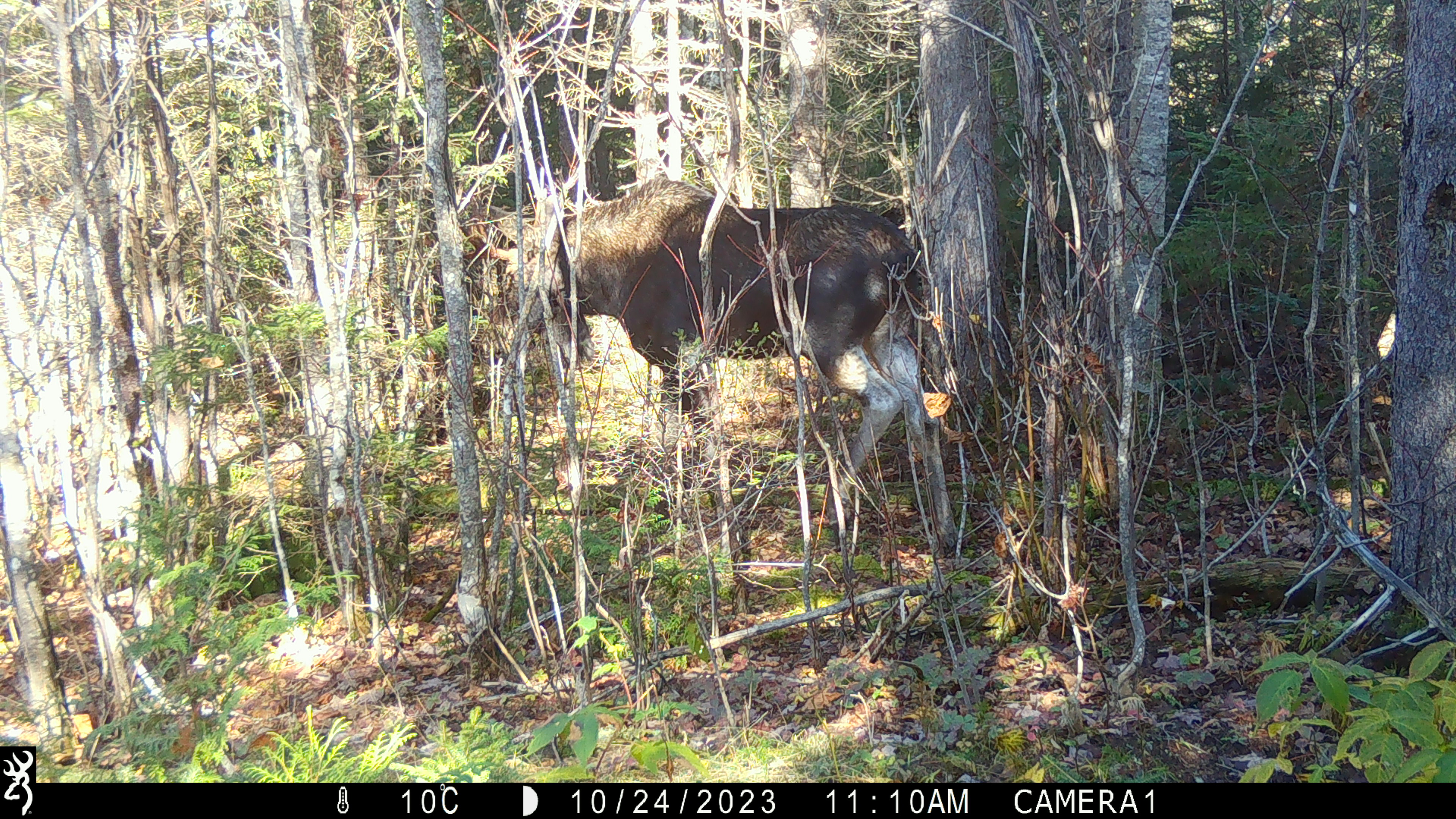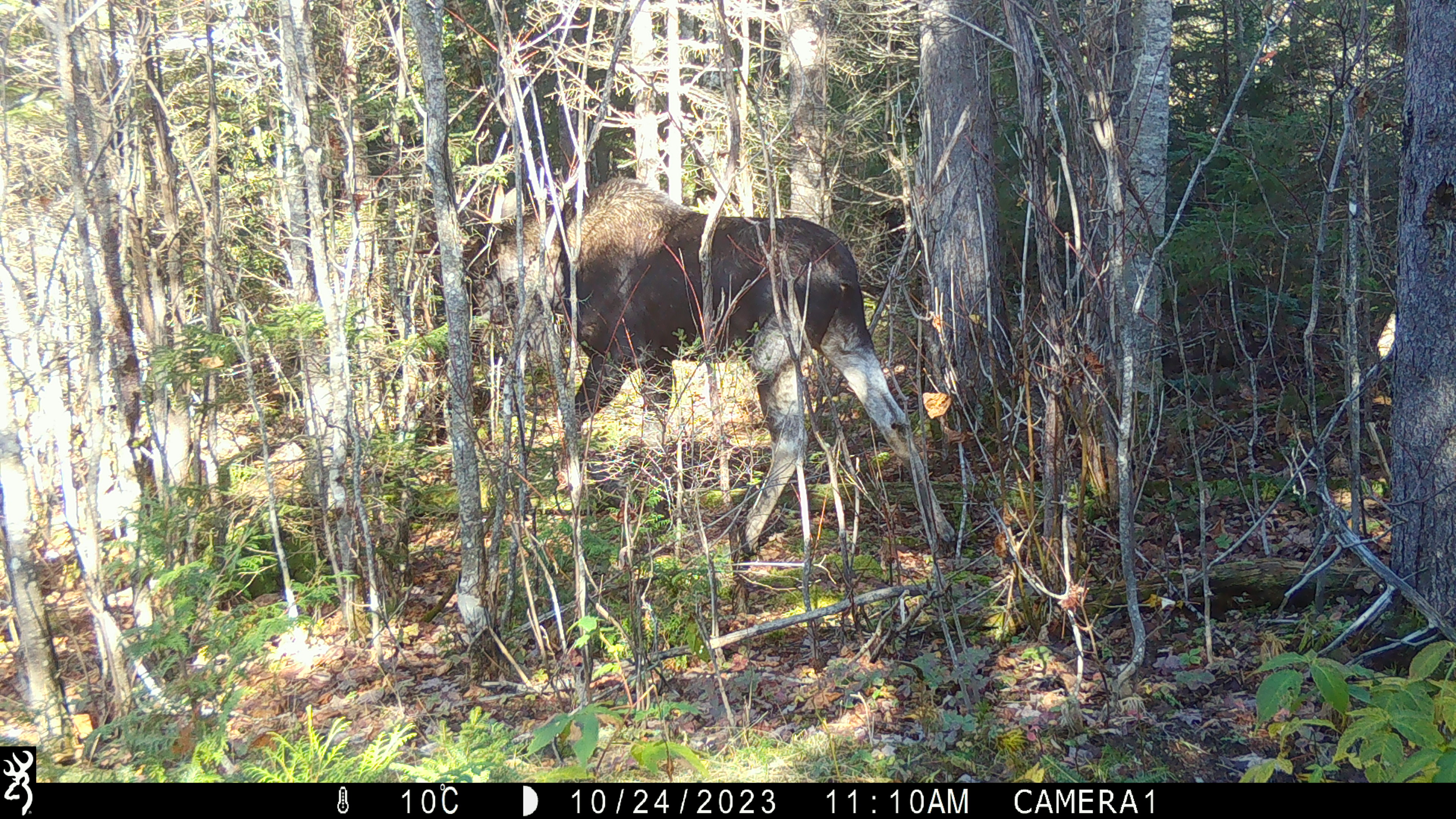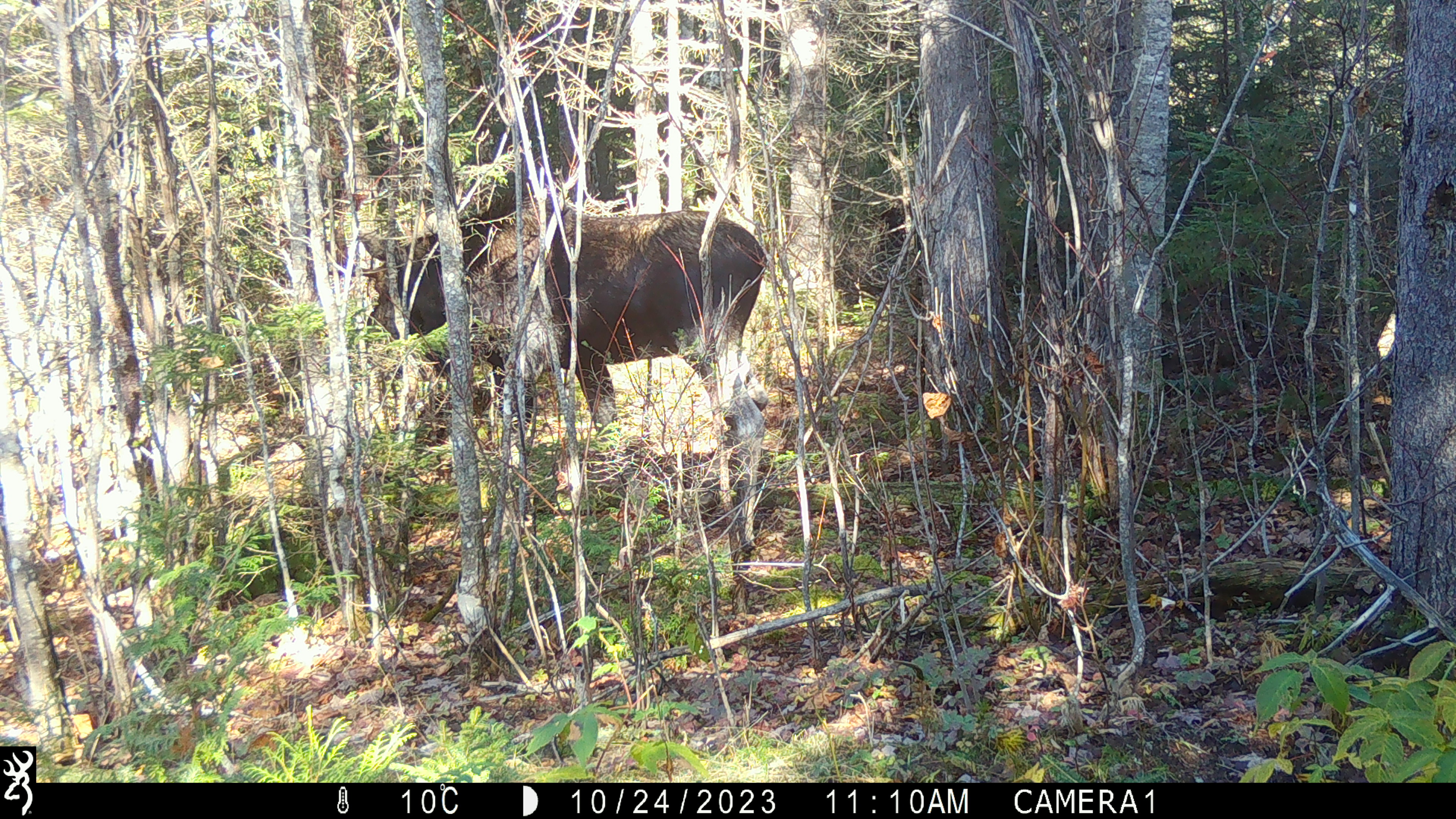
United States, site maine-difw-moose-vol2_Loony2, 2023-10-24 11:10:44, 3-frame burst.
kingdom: Animalia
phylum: Chordata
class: Mammalia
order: Artiodactyla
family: Cervidae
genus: Alces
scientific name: Alces alces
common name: moose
Moose (Alces alces).